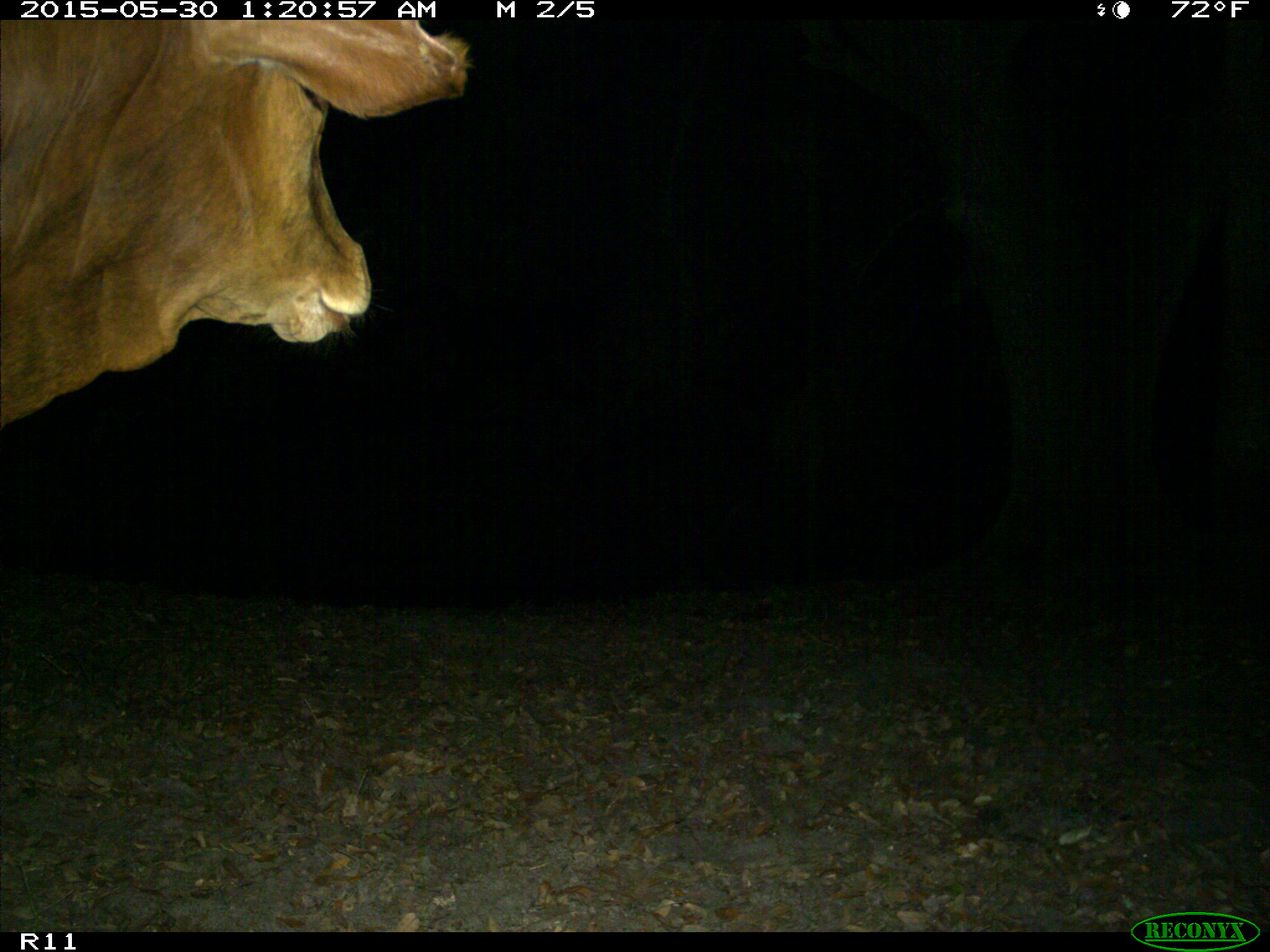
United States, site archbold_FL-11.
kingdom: Animalia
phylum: Chordata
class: Mammalia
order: Artiodactyla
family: Bovidae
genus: Bos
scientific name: Bos taurus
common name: domestic cow